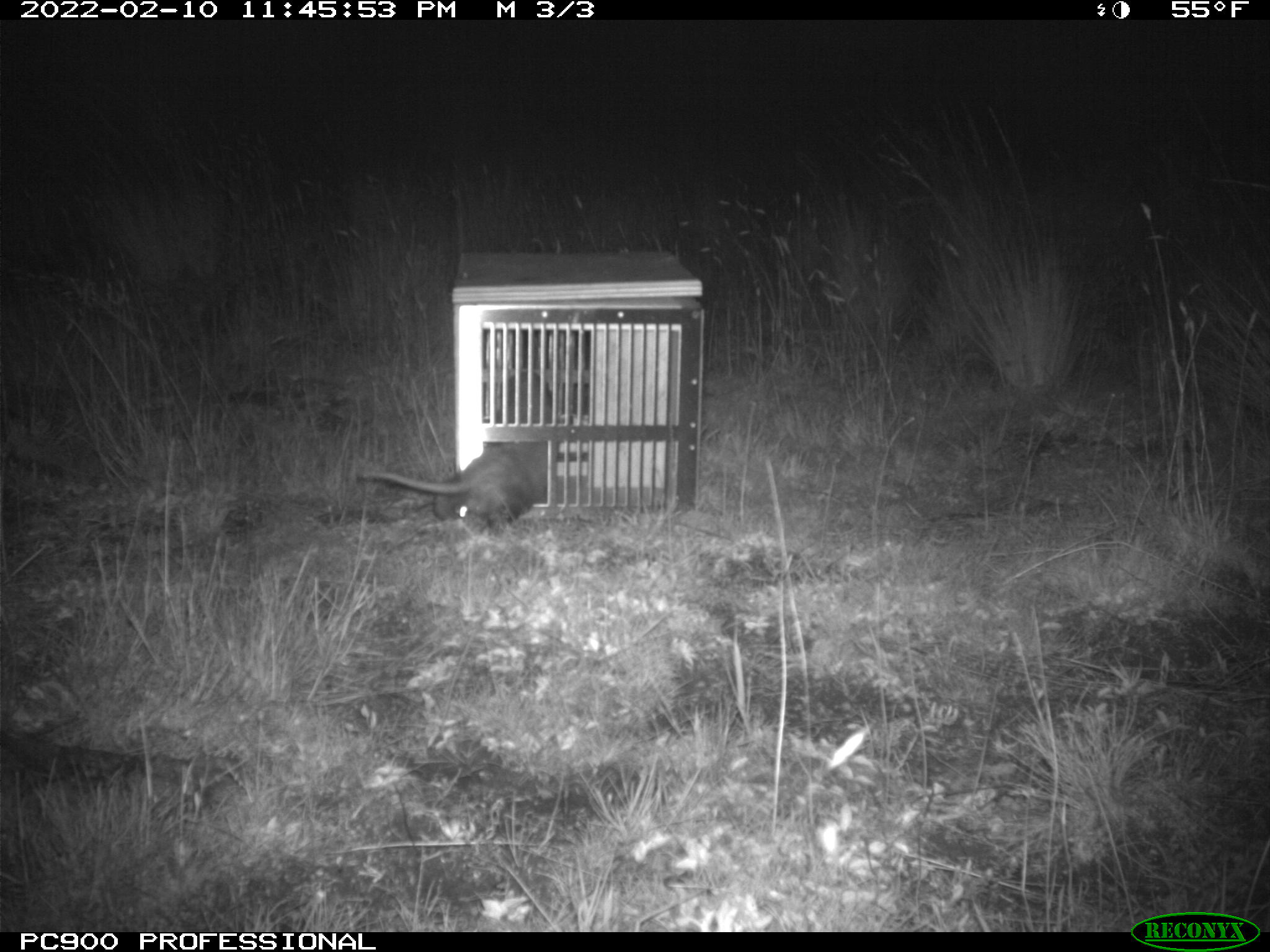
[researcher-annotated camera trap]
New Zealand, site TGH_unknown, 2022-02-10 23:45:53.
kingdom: Animalia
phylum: Chordata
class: Mammalia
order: Carnivora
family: Mustelidae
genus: Mustela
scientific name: Mustela furo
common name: ferret